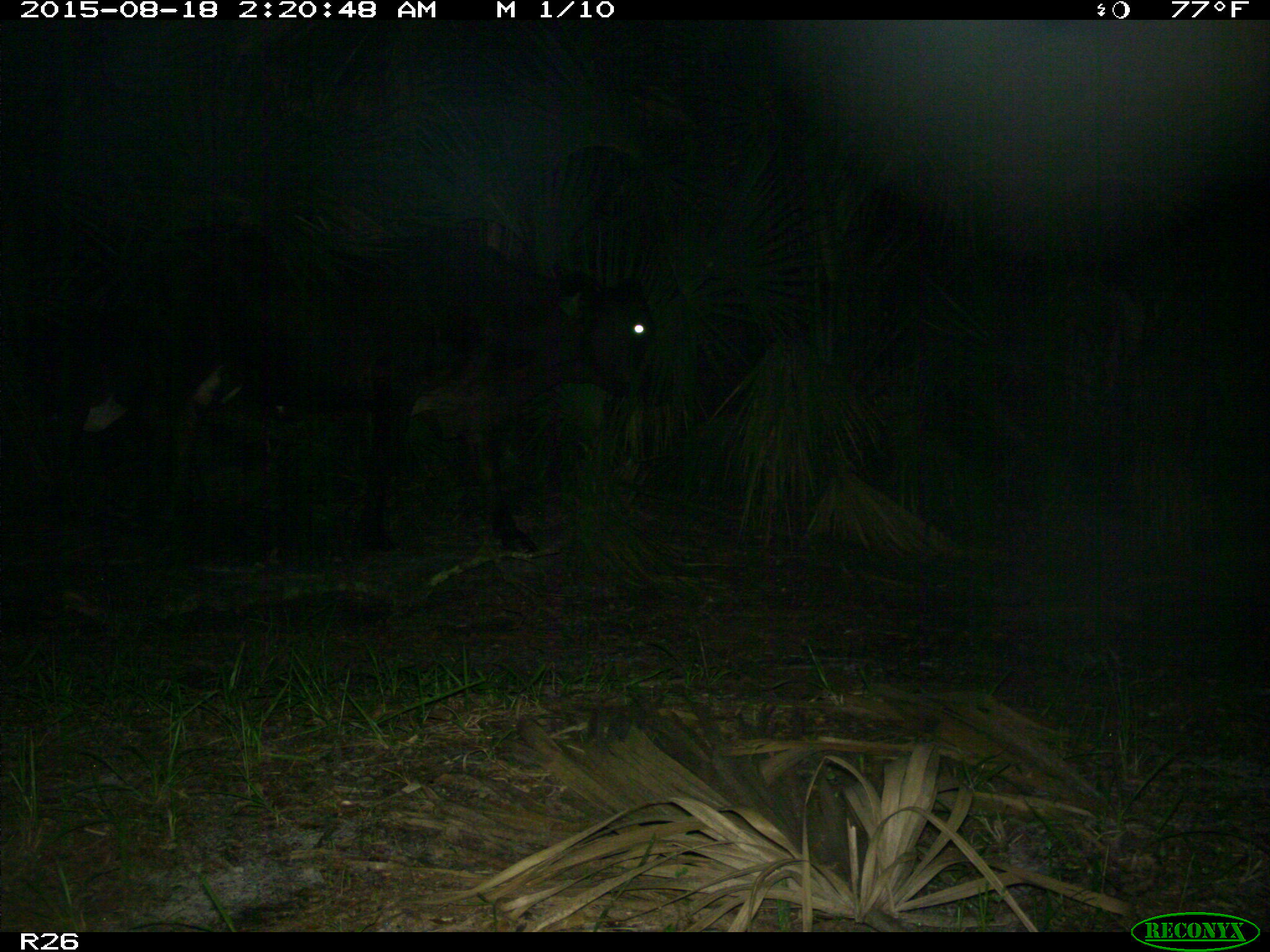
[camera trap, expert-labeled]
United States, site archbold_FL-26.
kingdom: Animalia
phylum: Chordata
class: Mammalia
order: Artiodactyla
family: Bovidae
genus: Bos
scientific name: Bos taurus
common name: domestic cow